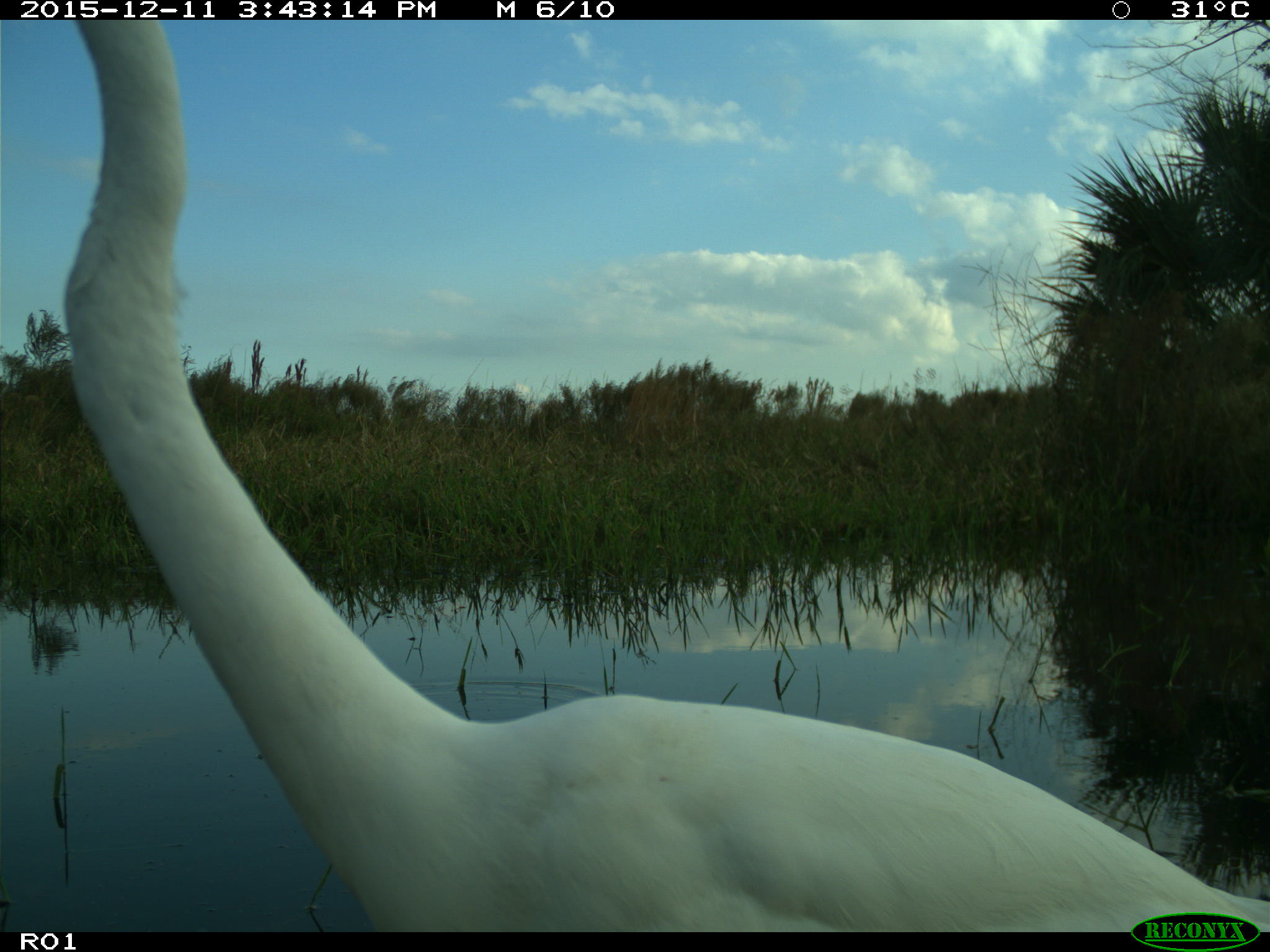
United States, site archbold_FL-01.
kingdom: Animalia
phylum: Chordata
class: Aves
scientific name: Aves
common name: birds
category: unidentified bird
Unidentified bird (birds) (Aves).